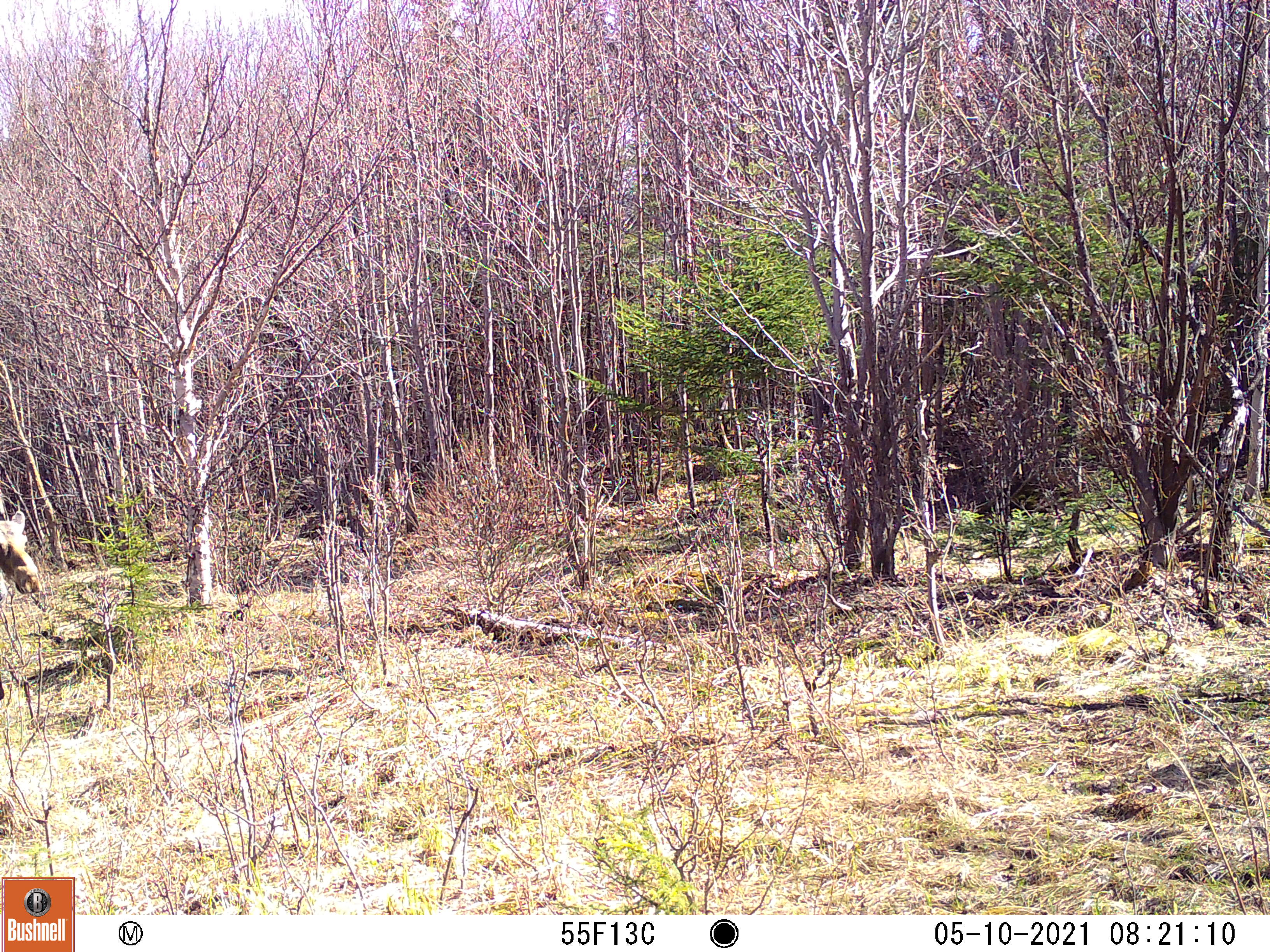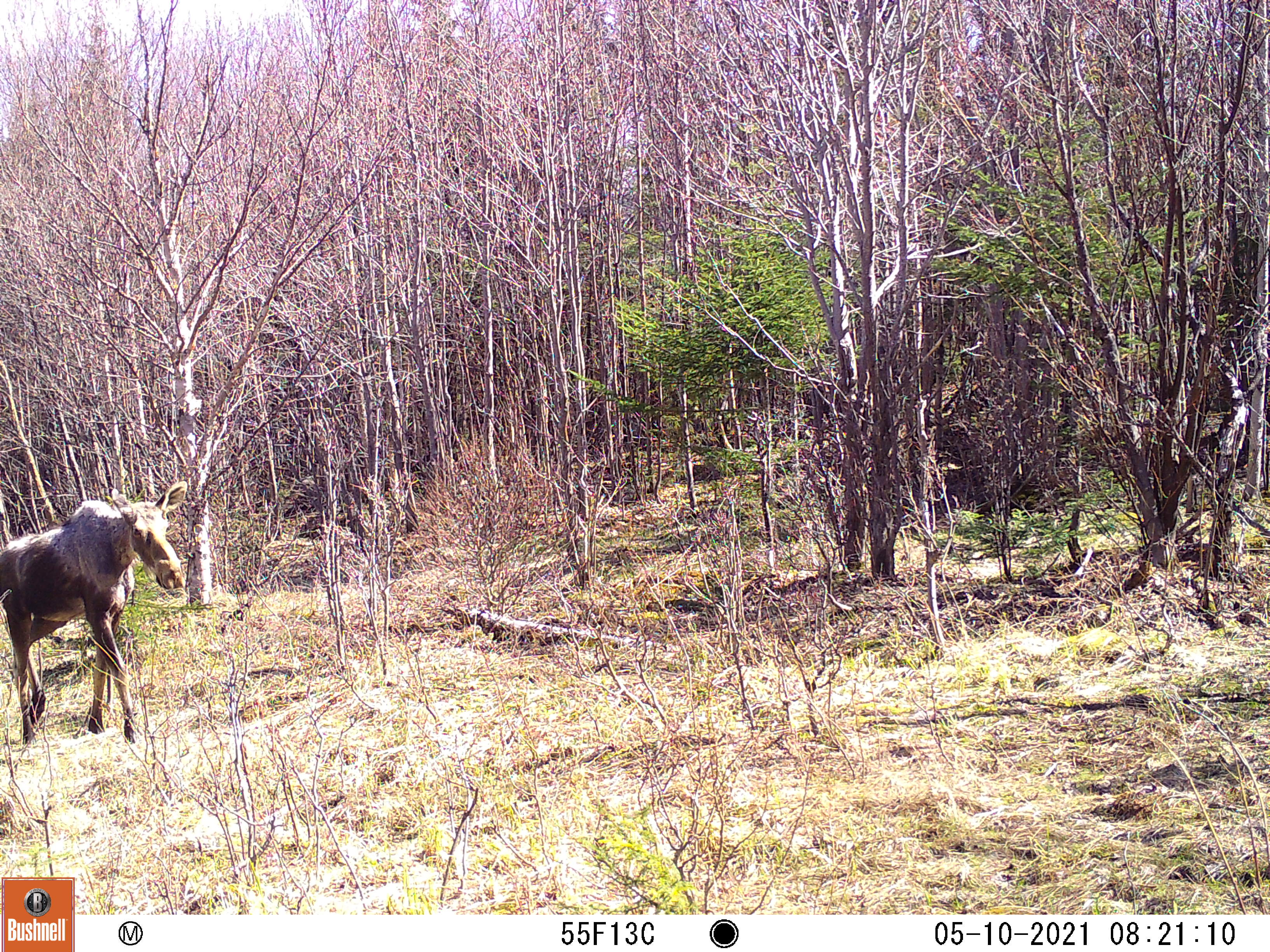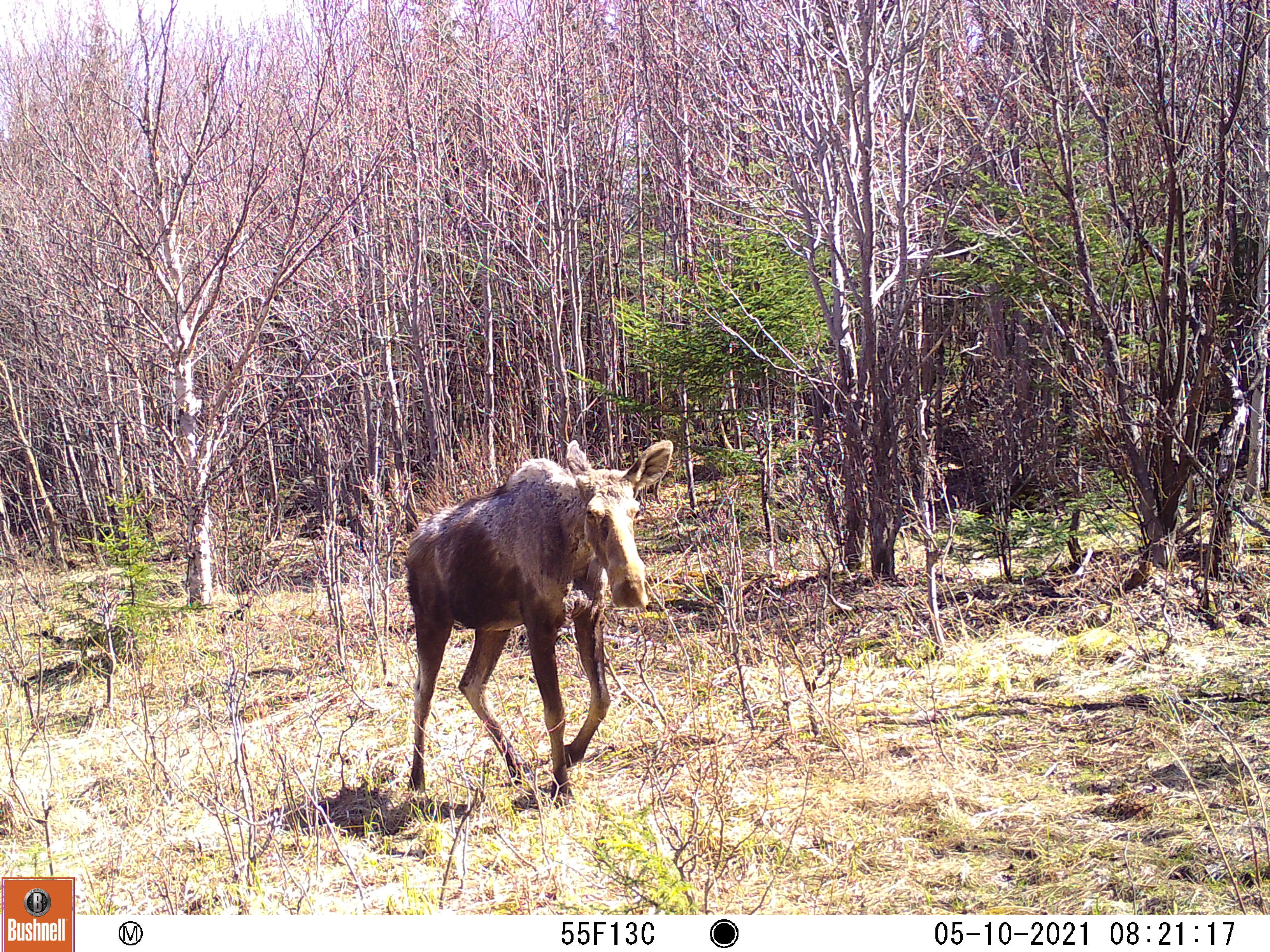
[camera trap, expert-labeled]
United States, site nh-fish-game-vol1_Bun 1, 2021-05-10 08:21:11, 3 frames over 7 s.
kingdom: Animalia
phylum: Chordata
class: Mammalia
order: Artiodactyla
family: Cervidae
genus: Alces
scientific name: Alces alces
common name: moose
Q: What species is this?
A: Moose (Alces alces).